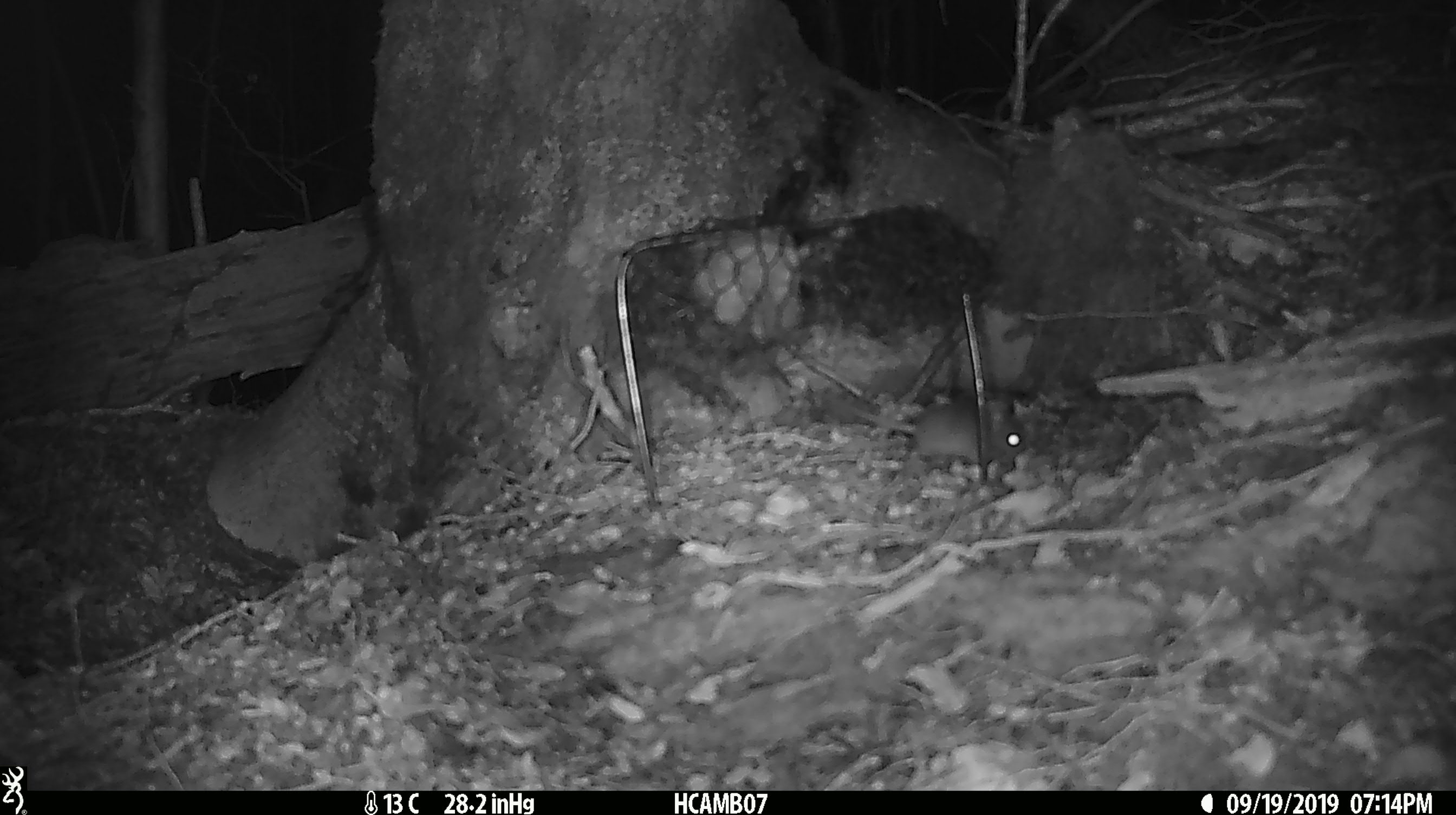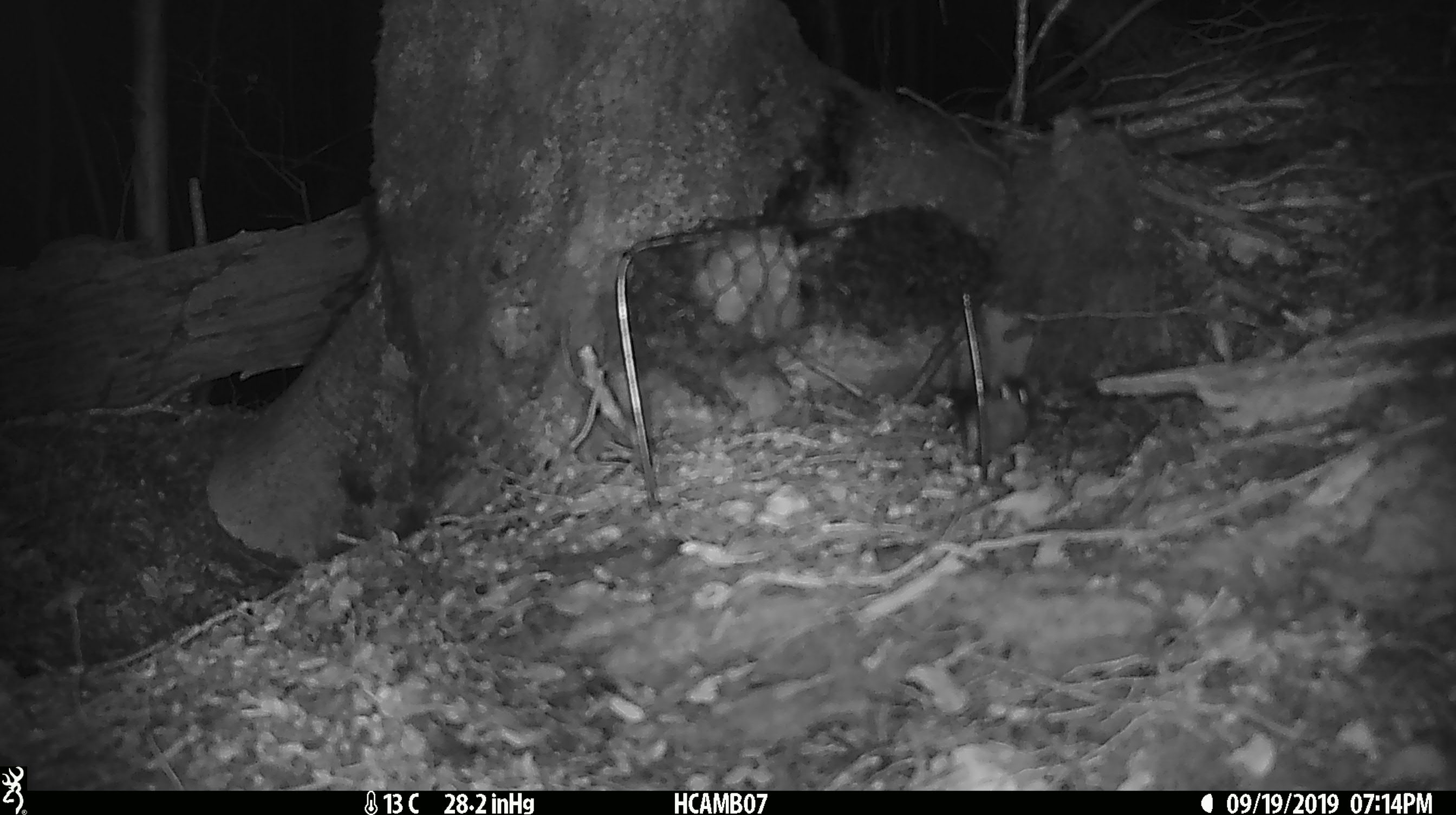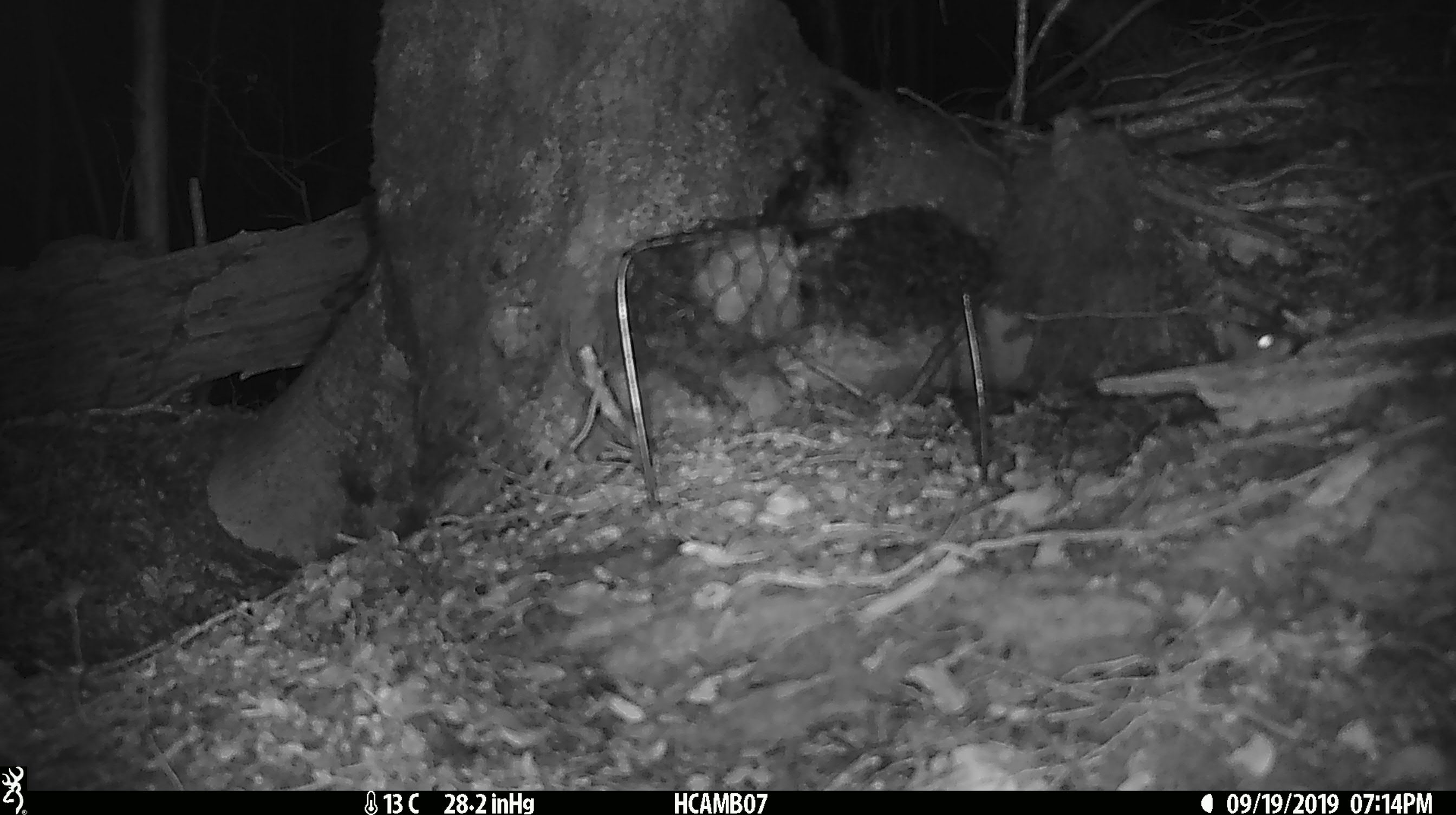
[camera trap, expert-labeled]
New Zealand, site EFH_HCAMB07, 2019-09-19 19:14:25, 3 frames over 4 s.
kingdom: Animalia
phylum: Chordata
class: Mammalia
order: Rodentia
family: Muridae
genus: Mus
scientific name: Mus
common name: mouse